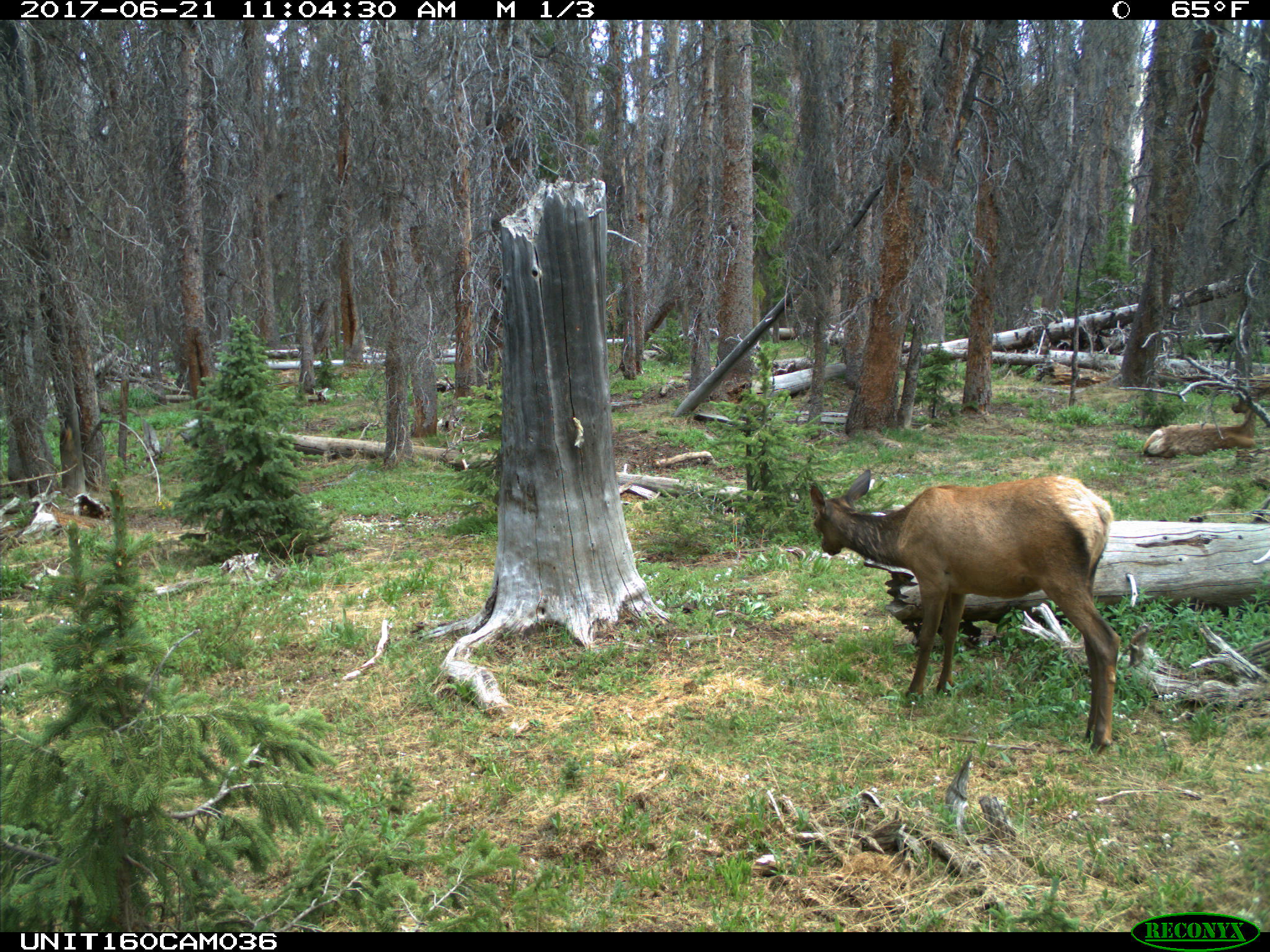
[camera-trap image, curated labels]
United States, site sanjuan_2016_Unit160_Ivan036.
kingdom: Animalia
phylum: Chordata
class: Mammalia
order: Artiodactyla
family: Cervidae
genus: Cervus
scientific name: Cervus elaphus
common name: red deer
Cervus elaphus (red deer).